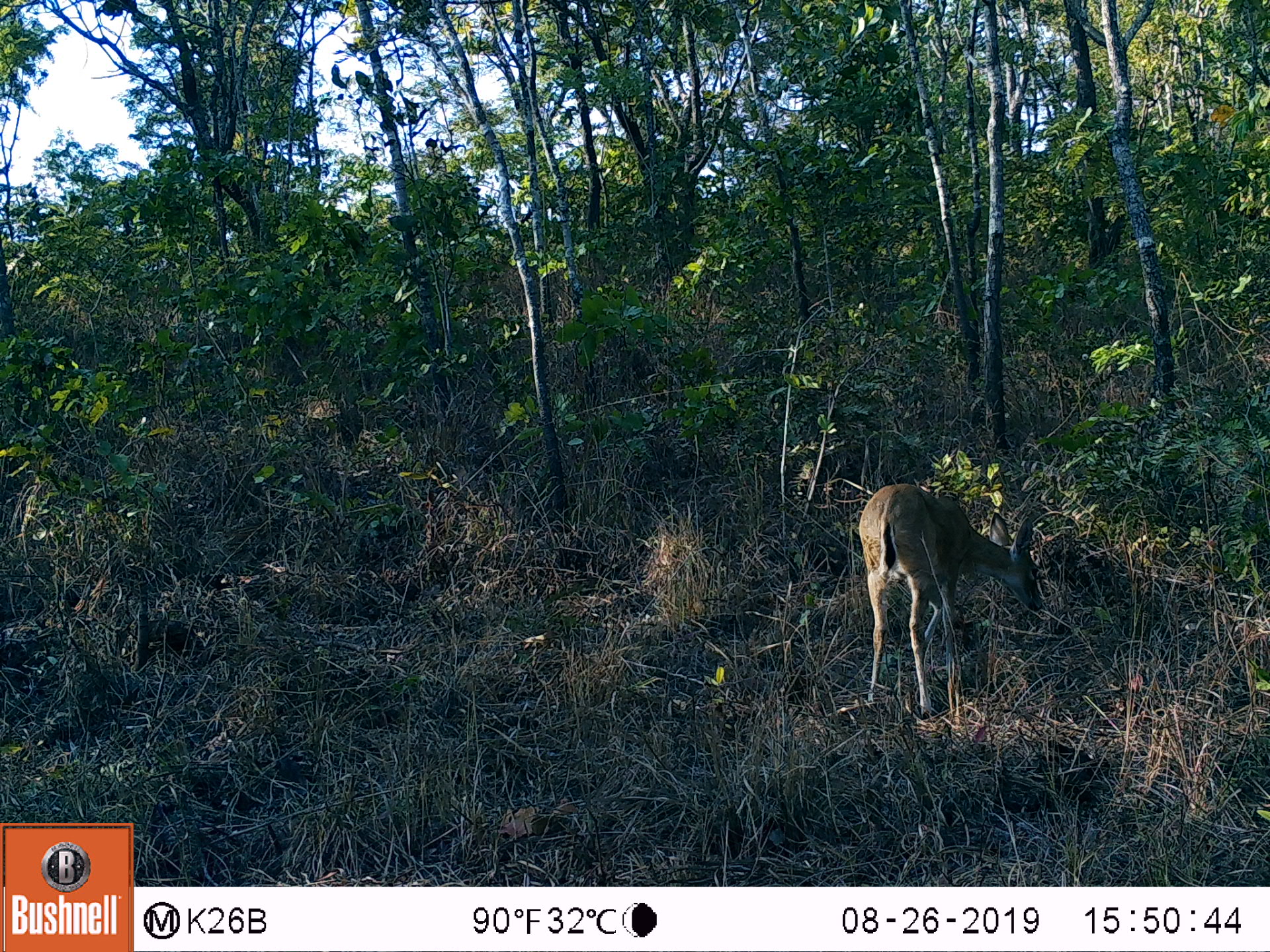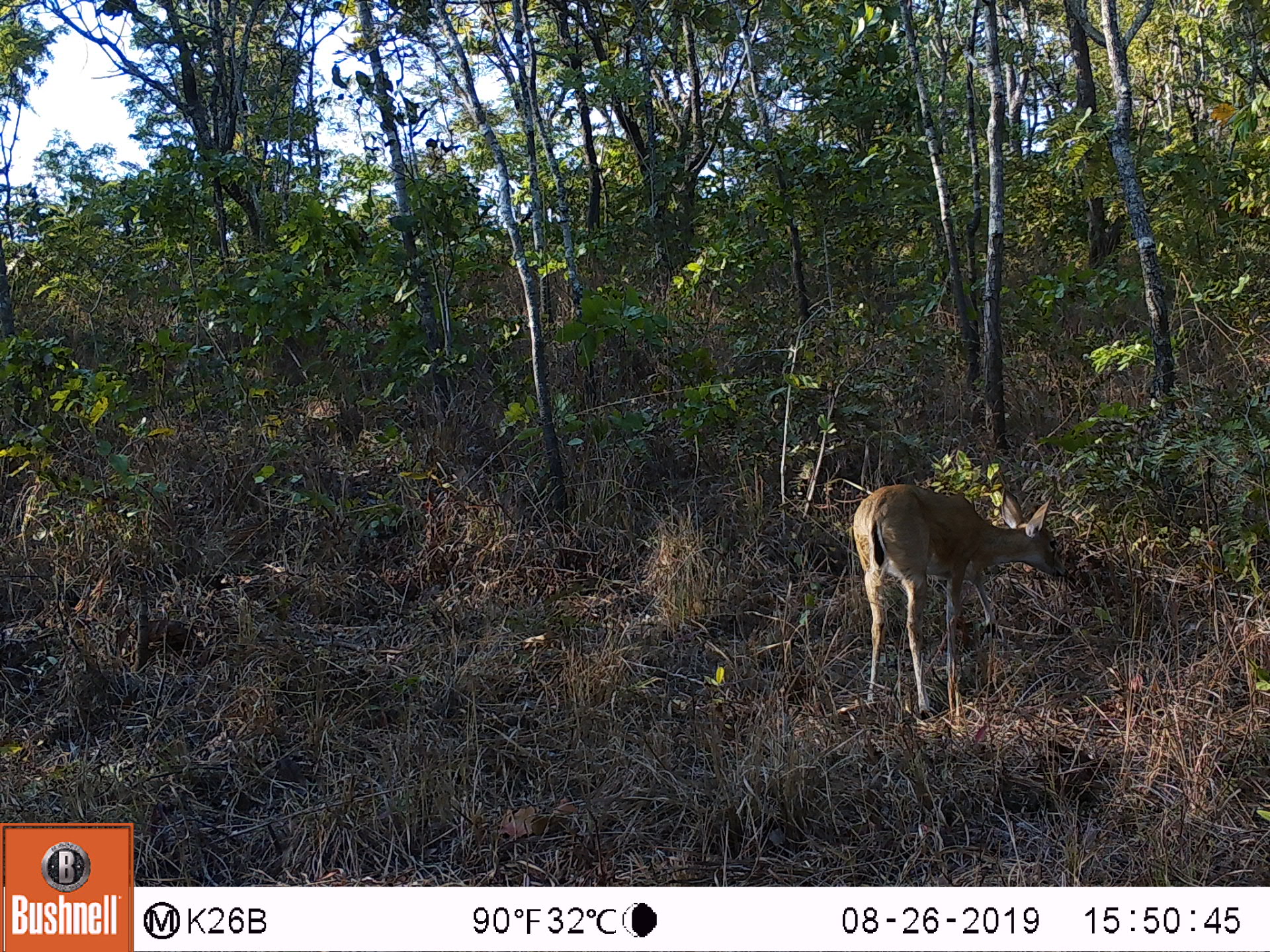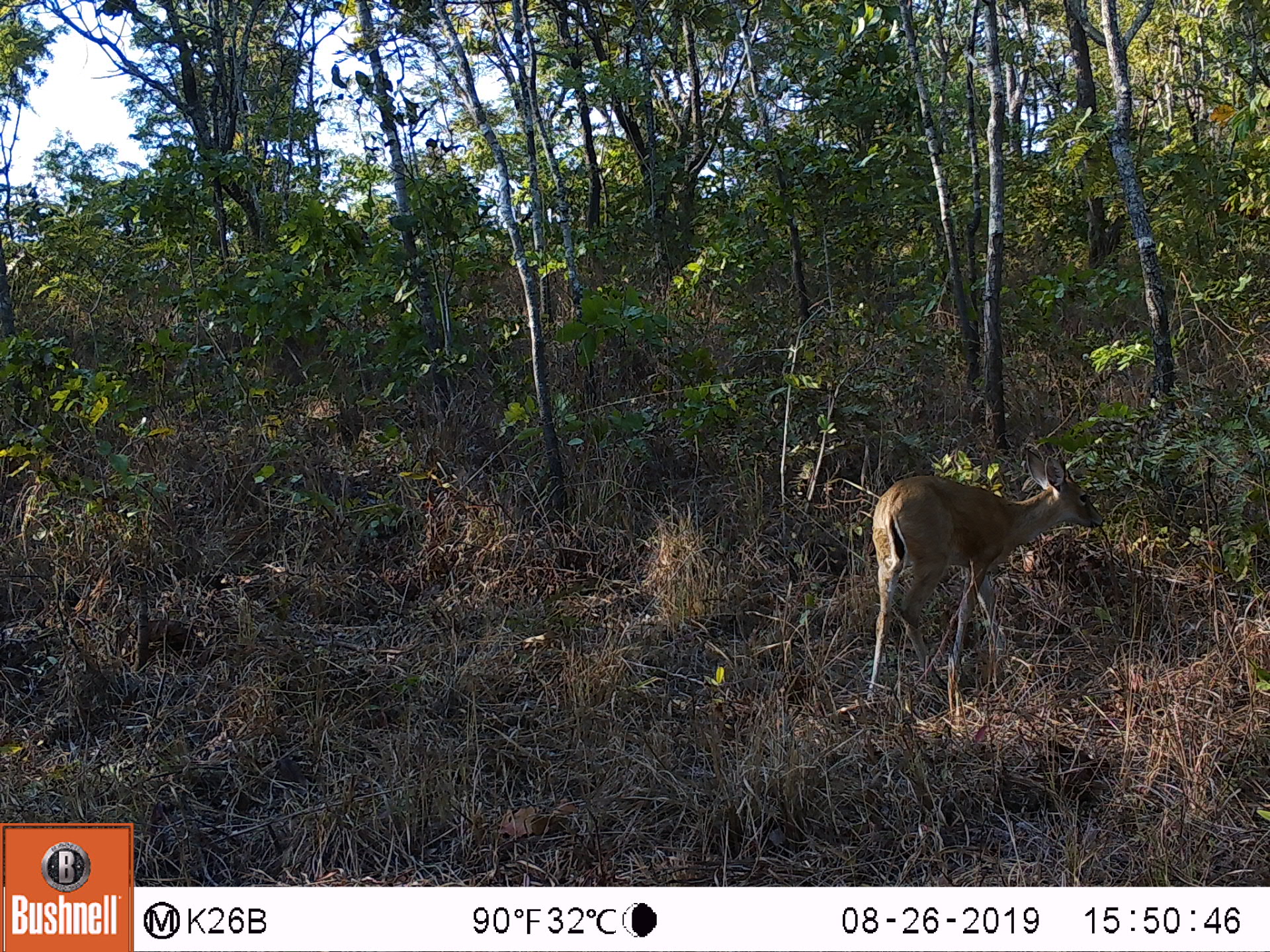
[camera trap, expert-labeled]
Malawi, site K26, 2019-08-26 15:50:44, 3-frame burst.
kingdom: Animalia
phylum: Chordata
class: Mammalia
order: Artiodactyla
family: Bovidae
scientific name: Antilopinae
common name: small antelope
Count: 1.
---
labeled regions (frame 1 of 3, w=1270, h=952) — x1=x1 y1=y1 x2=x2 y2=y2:
small antelope: x1=852 y1=472 x2=1046 y2=727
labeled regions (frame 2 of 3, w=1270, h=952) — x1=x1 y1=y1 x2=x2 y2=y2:
small antelope: x1=833 y1=474 x2=1074 y2=723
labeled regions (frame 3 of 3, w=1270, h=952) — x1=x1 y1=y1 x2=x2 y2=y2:
small antelope: x1=859 y1=439 x2=1112 y2=725